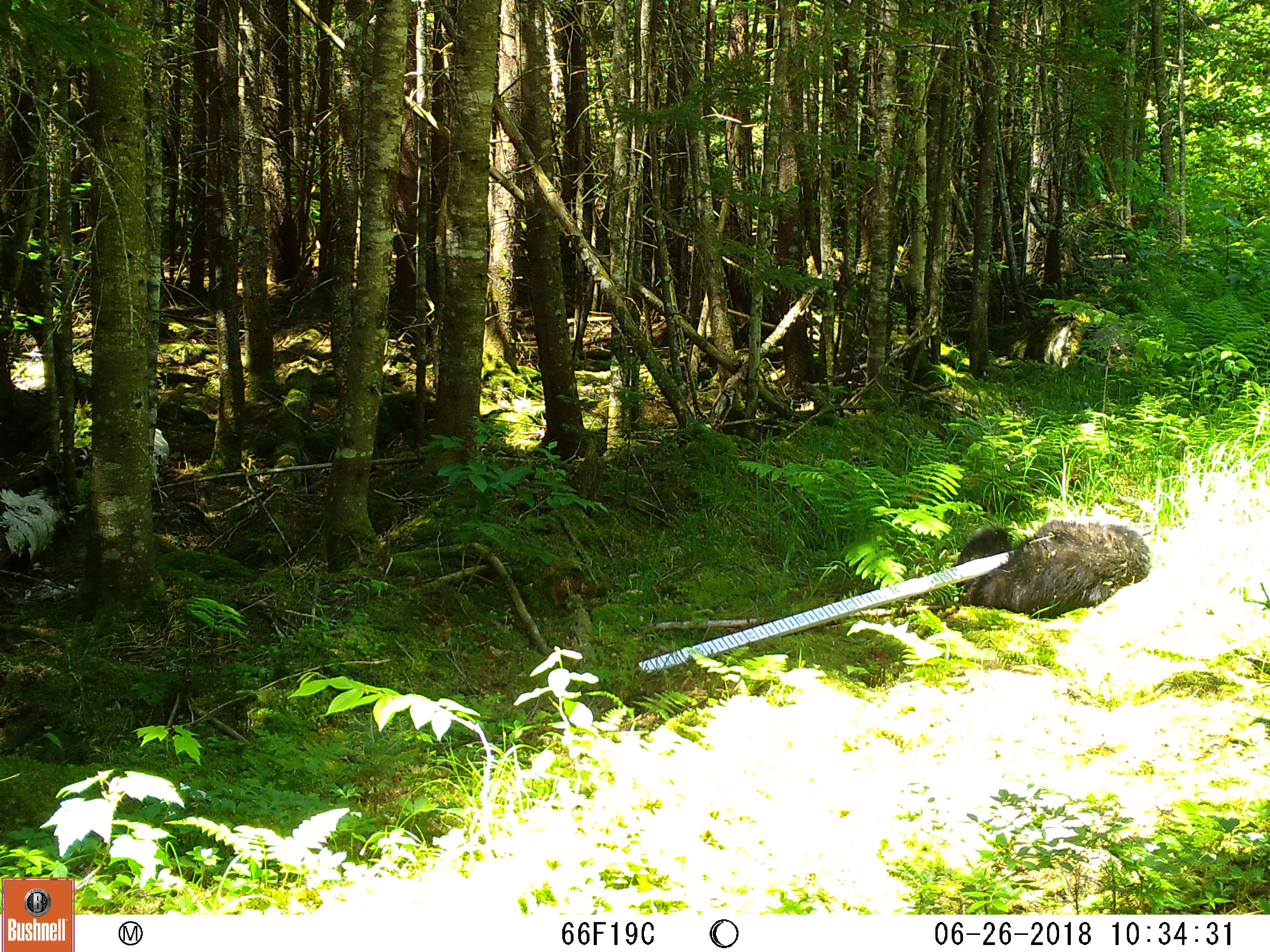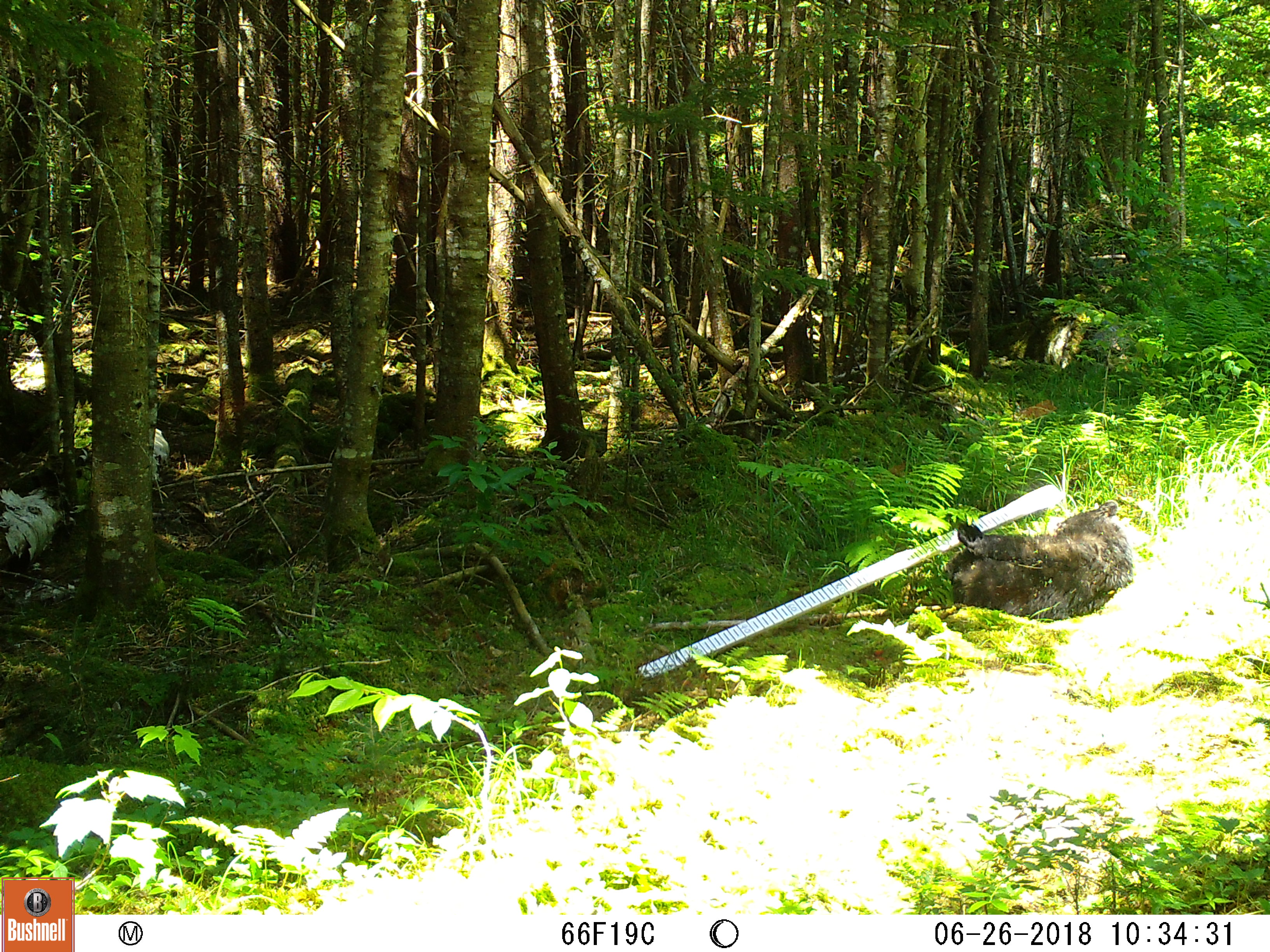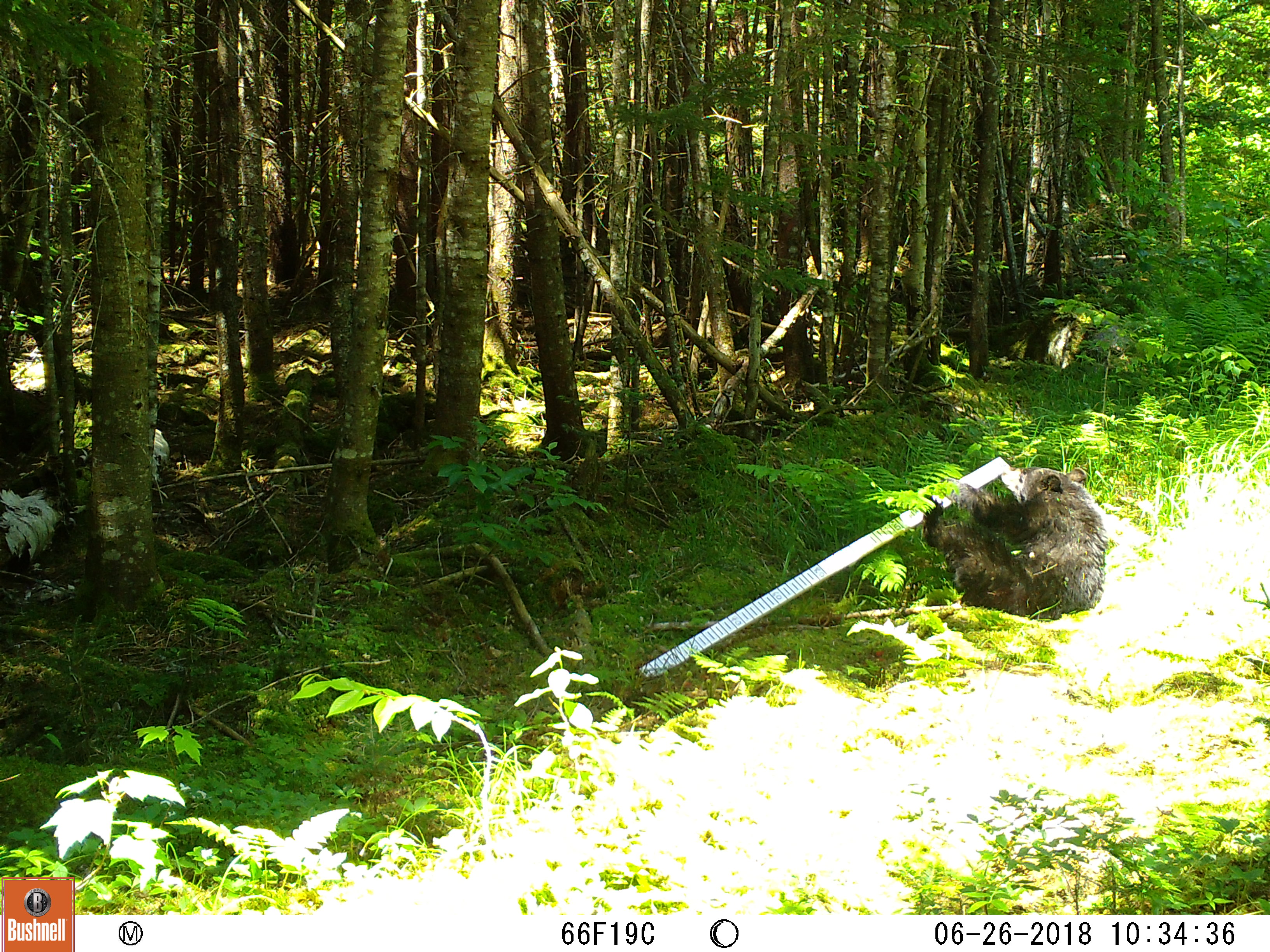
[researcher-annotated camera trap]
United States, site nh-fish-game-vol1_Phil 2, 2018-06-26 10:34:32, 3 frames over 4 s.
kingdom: Animalia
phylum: Chordata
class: Mammalia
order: Carnivora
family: Ursidae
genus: Ursus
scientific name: Ursus americanus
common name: black bear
Black bear (Ursus americanus).